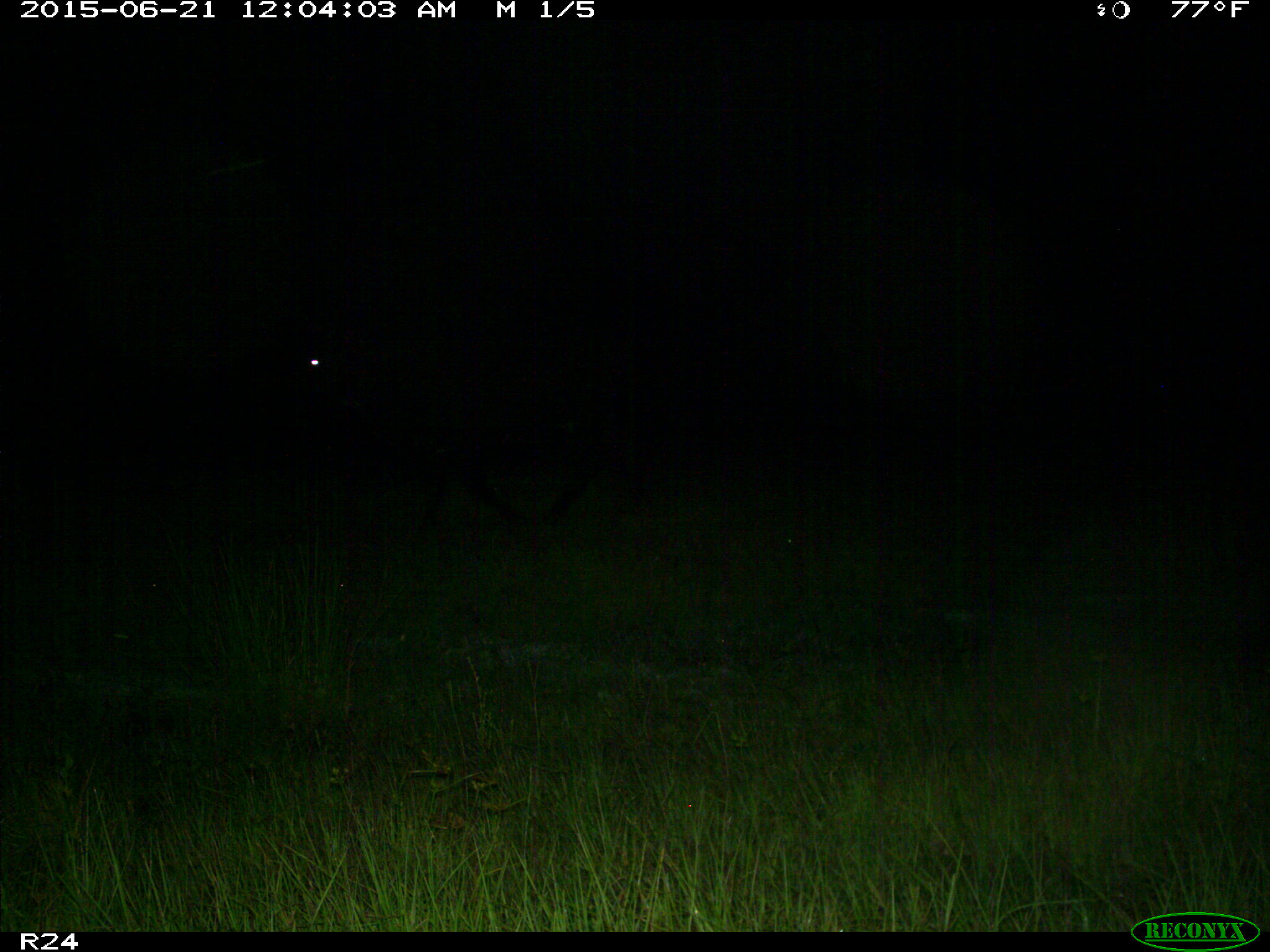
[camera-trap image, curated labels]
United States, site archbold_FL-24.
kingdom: Animalia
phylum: Chordata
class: Mammalia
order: Artiodactyla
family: Bovidae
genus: Bos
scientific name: Bos taurus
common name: domestic cow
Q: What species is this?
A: Bos taurus (domestic cow).